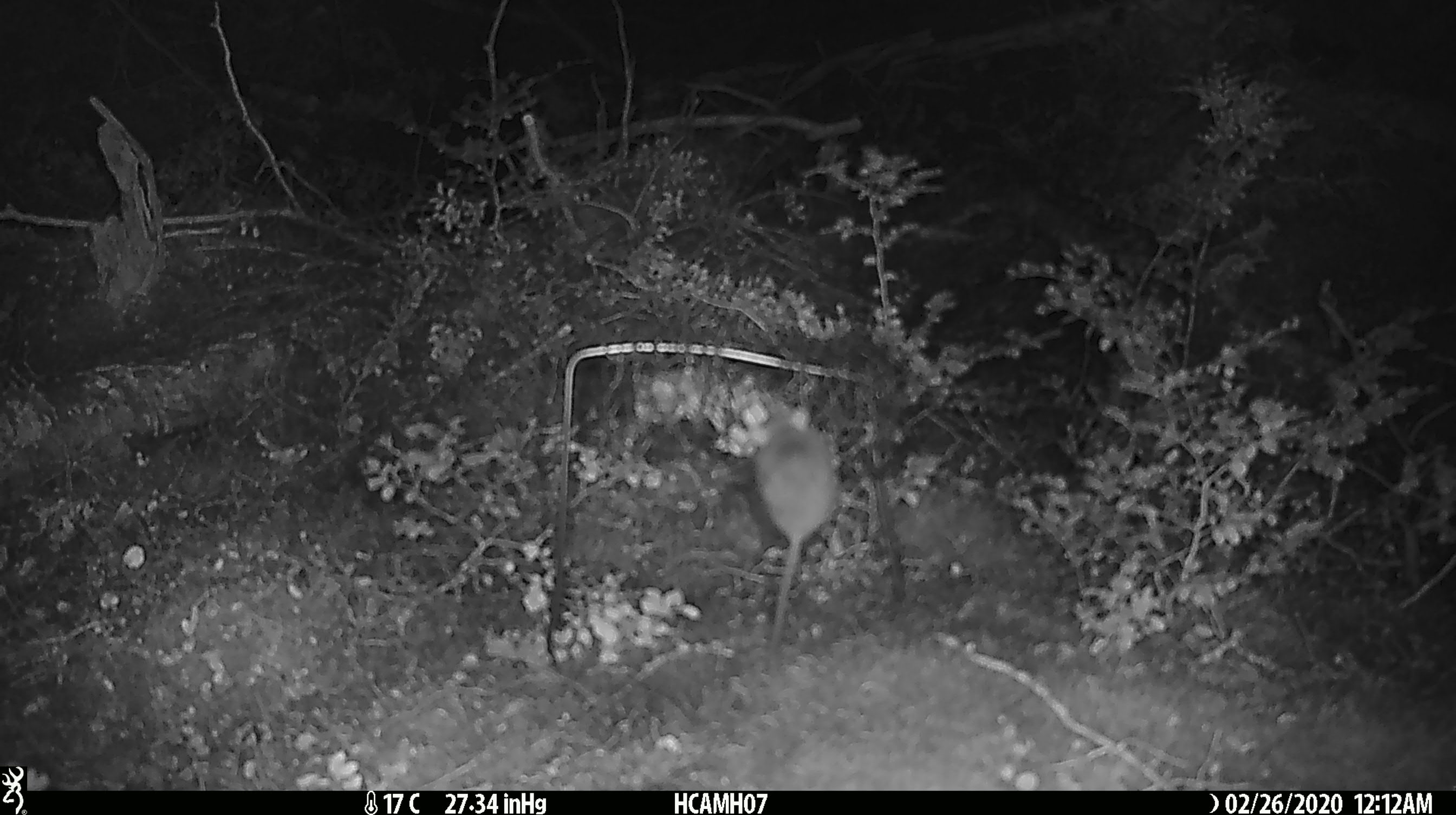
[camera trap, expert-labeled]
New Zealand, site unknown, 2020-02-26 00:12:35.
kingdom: Animalia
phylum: Chordata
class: Mammalia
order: Rodentia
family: Muridae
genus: Mus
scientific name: Mus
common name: mouse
Mouse (Mus).